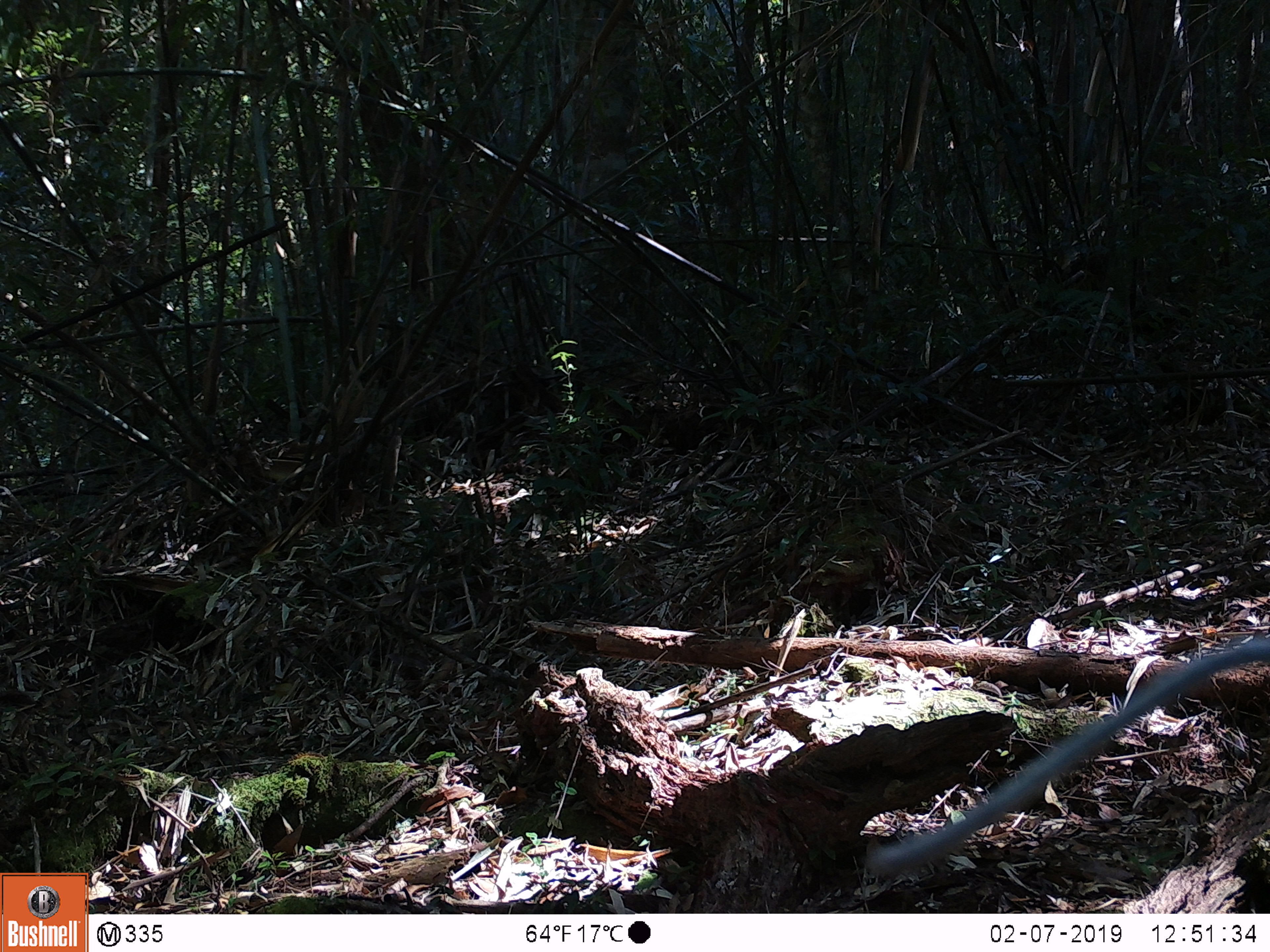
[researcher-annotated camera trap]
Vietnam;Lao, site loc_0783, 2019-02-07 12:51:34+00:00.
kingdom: Animalia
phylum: Chordata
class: Mammalia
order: Primates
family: Cercopithecidae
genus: Pygathrix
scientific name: Pygathrix nemaeus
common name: red-shanked douc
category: red shanked douc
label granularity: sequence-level